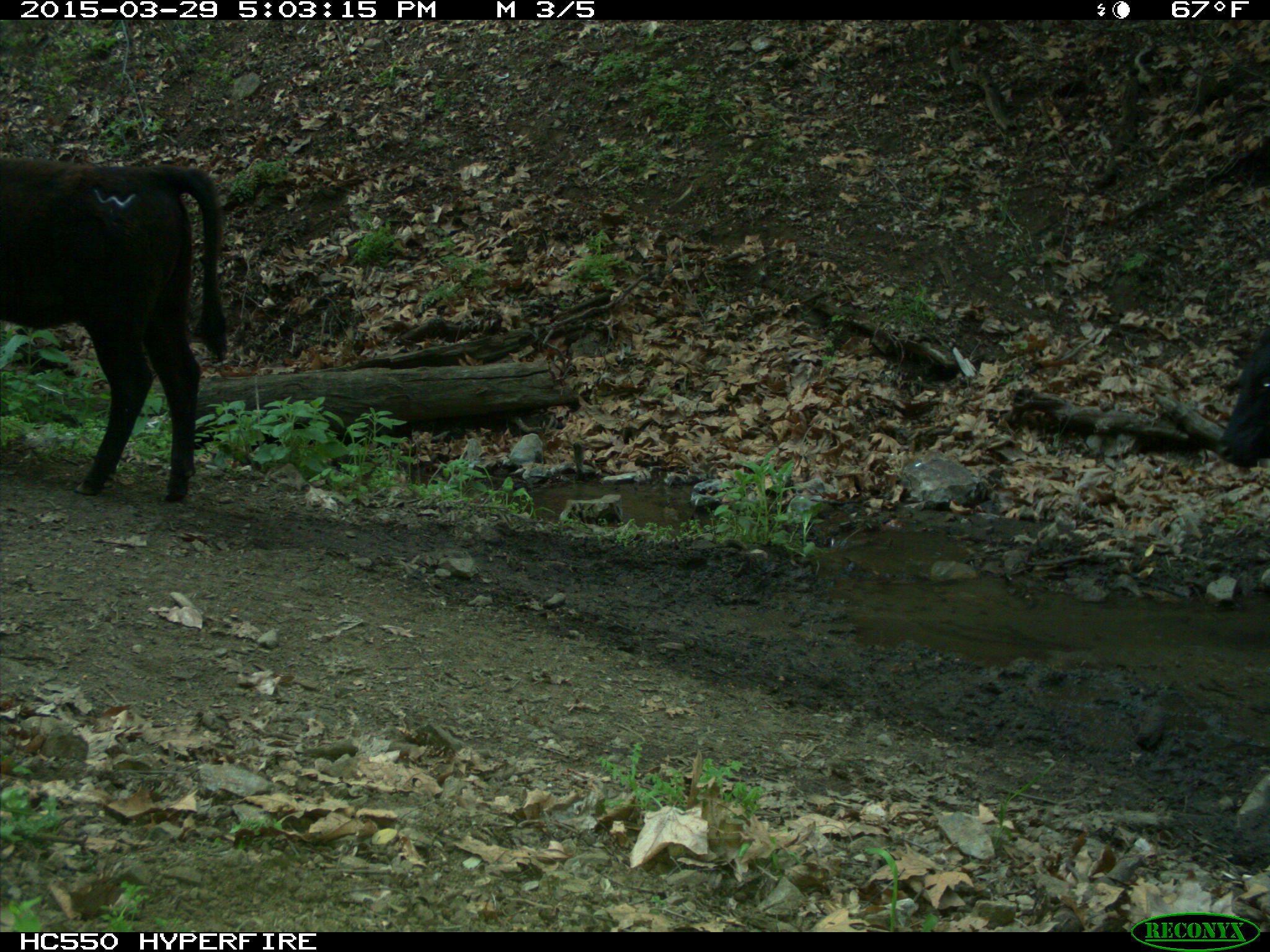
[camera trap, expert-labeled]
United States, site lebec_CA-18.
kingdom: Animalia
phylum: Chordata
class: Mammalia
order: Artiodactyla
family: Bovidae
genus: Bos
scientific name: Bos taurus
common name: domestic cow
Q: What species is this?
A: Bos taurus (domestic cow).